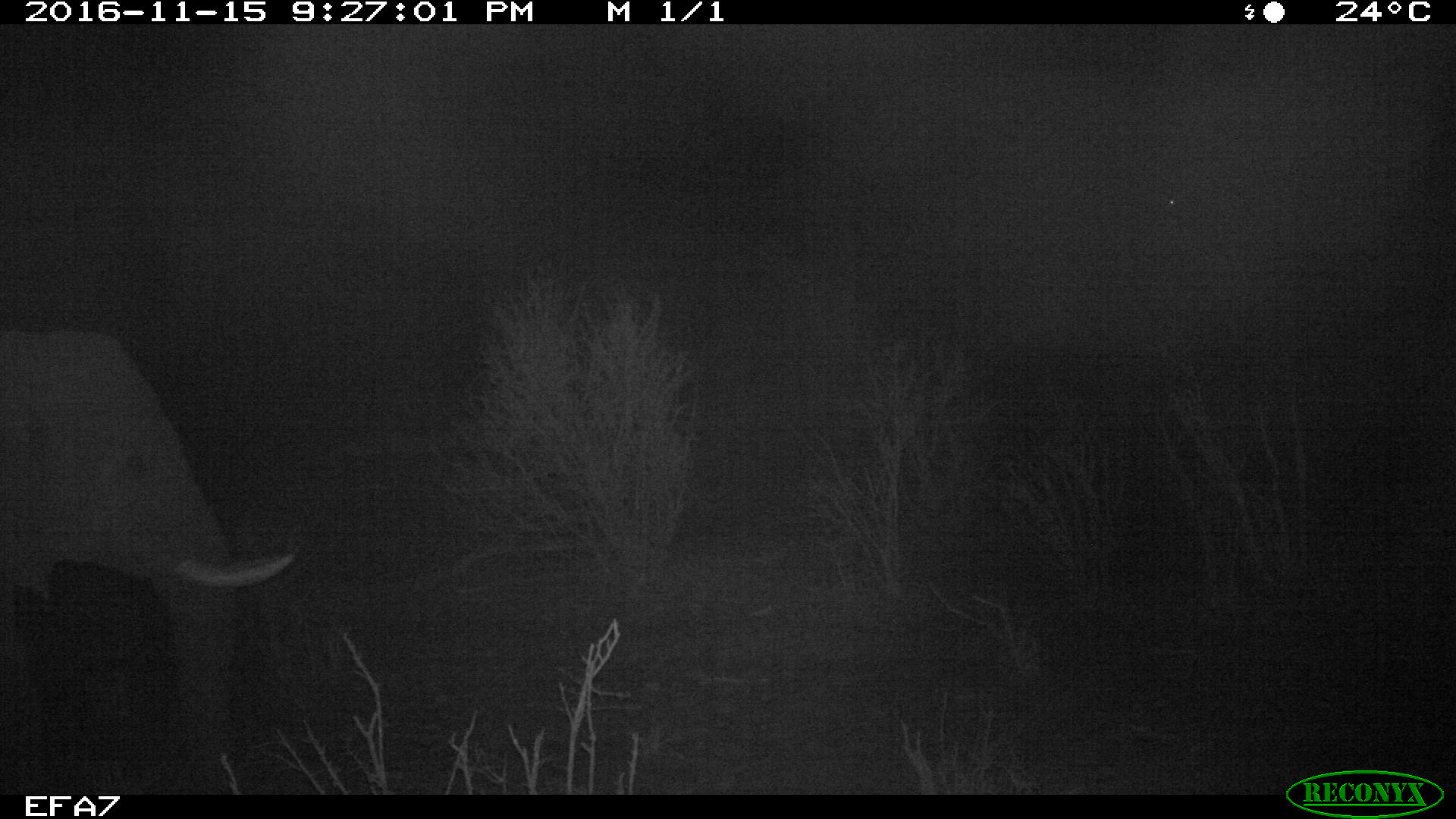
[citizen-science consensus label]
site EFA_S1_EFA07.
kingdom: Animalia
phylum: Chordata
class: Mammalia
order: Proboscidea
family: Elephantidae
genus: Loxodonta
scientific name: Loxodonta africana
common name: african bush elephant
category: elephant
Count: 1.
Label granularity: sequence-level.